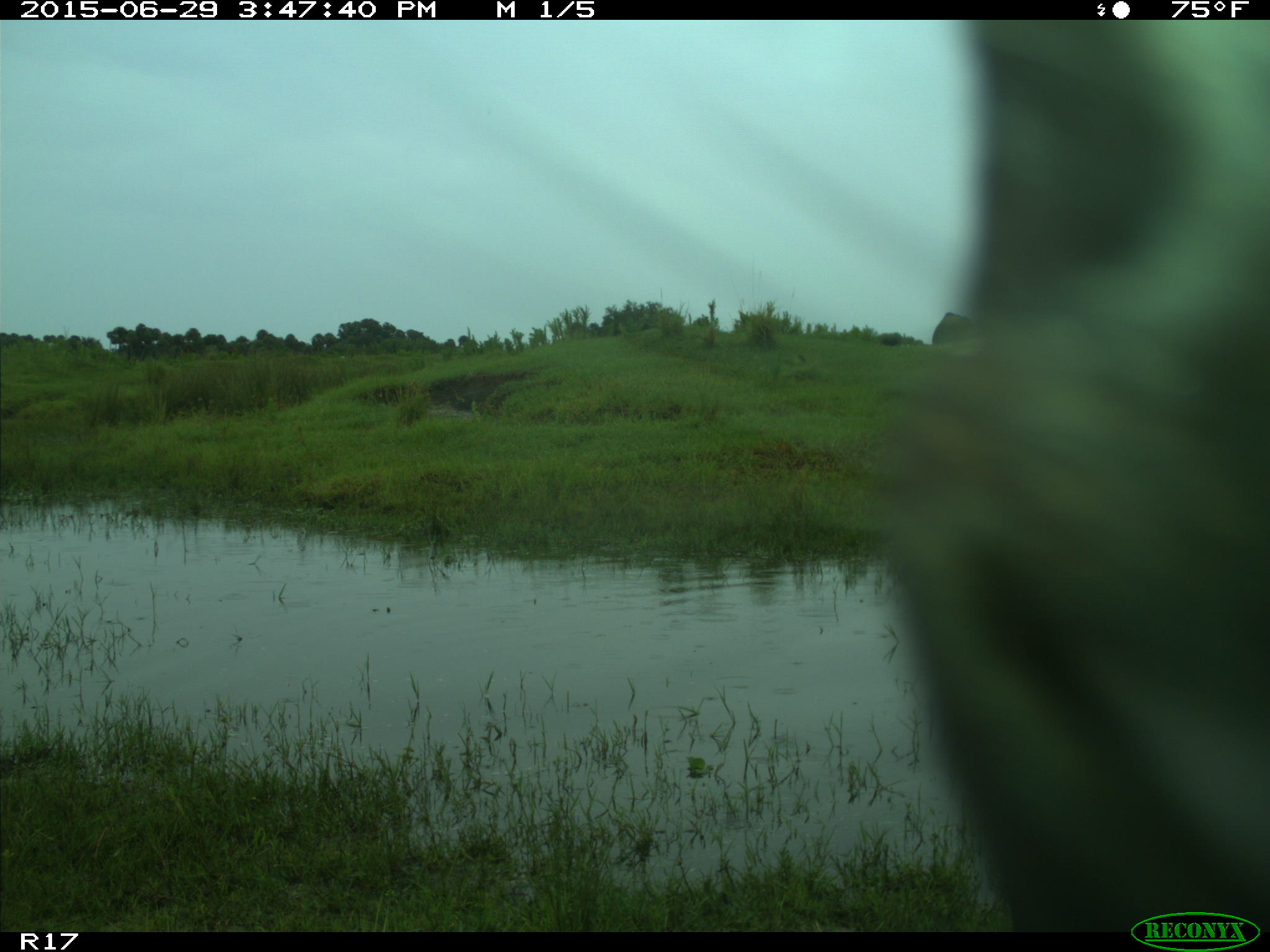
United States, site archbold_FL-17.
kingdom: Animalia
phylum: Chordata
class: Mammalia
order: Artiodactyla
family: Bovidae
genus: Bos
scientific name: Bos taurus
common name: domestic cow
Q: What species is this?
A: Bos taurus (domestic cow).